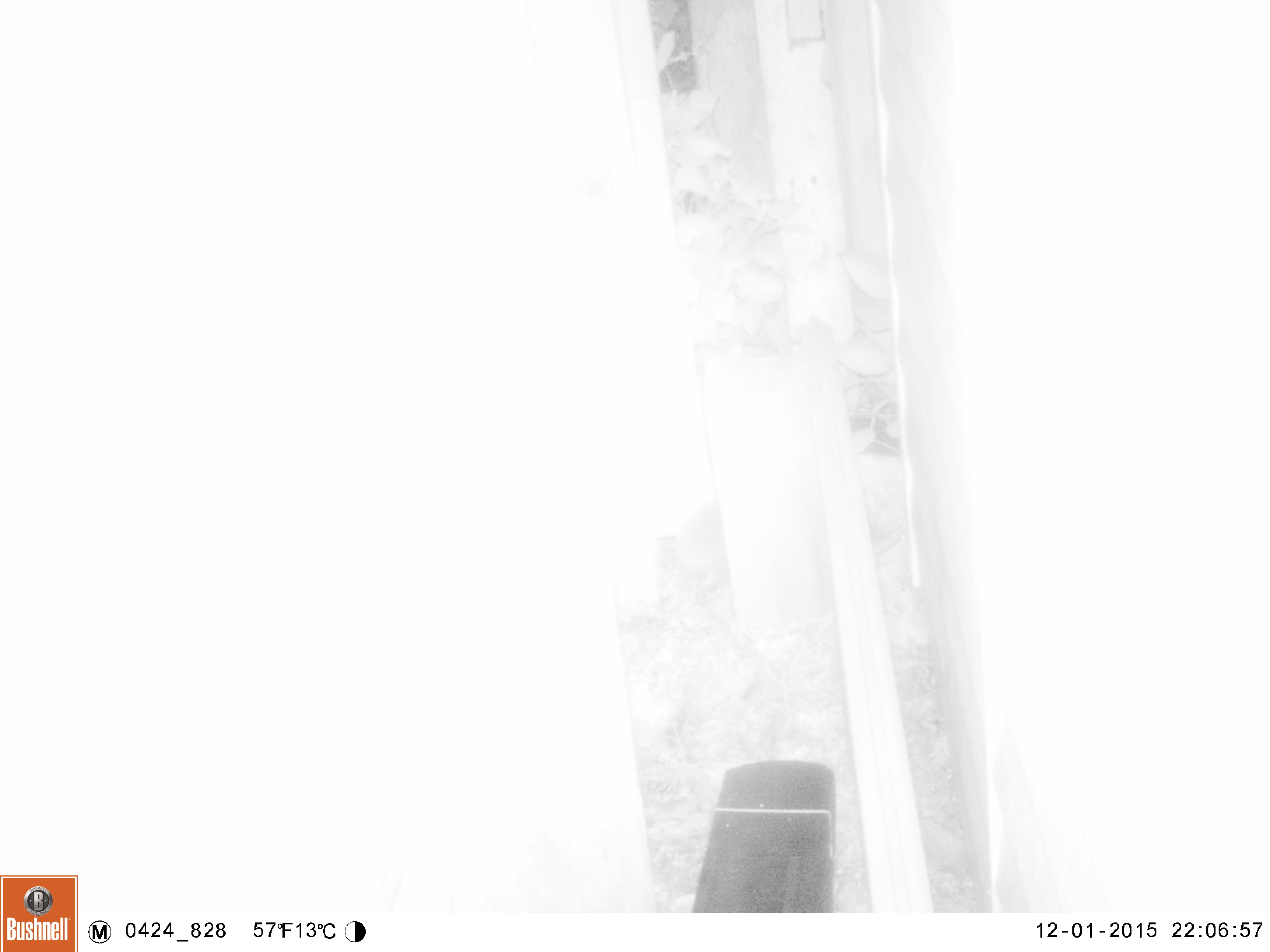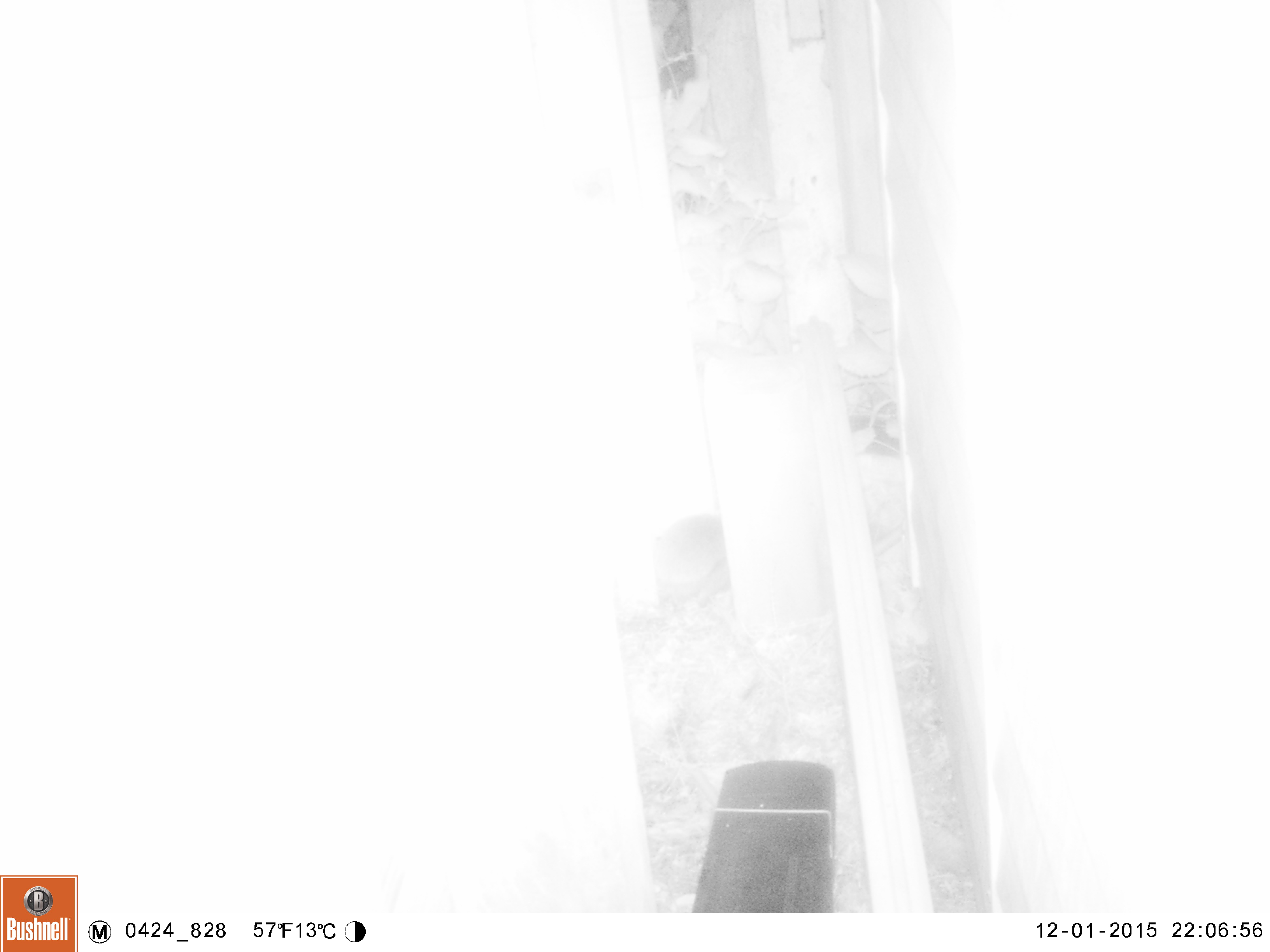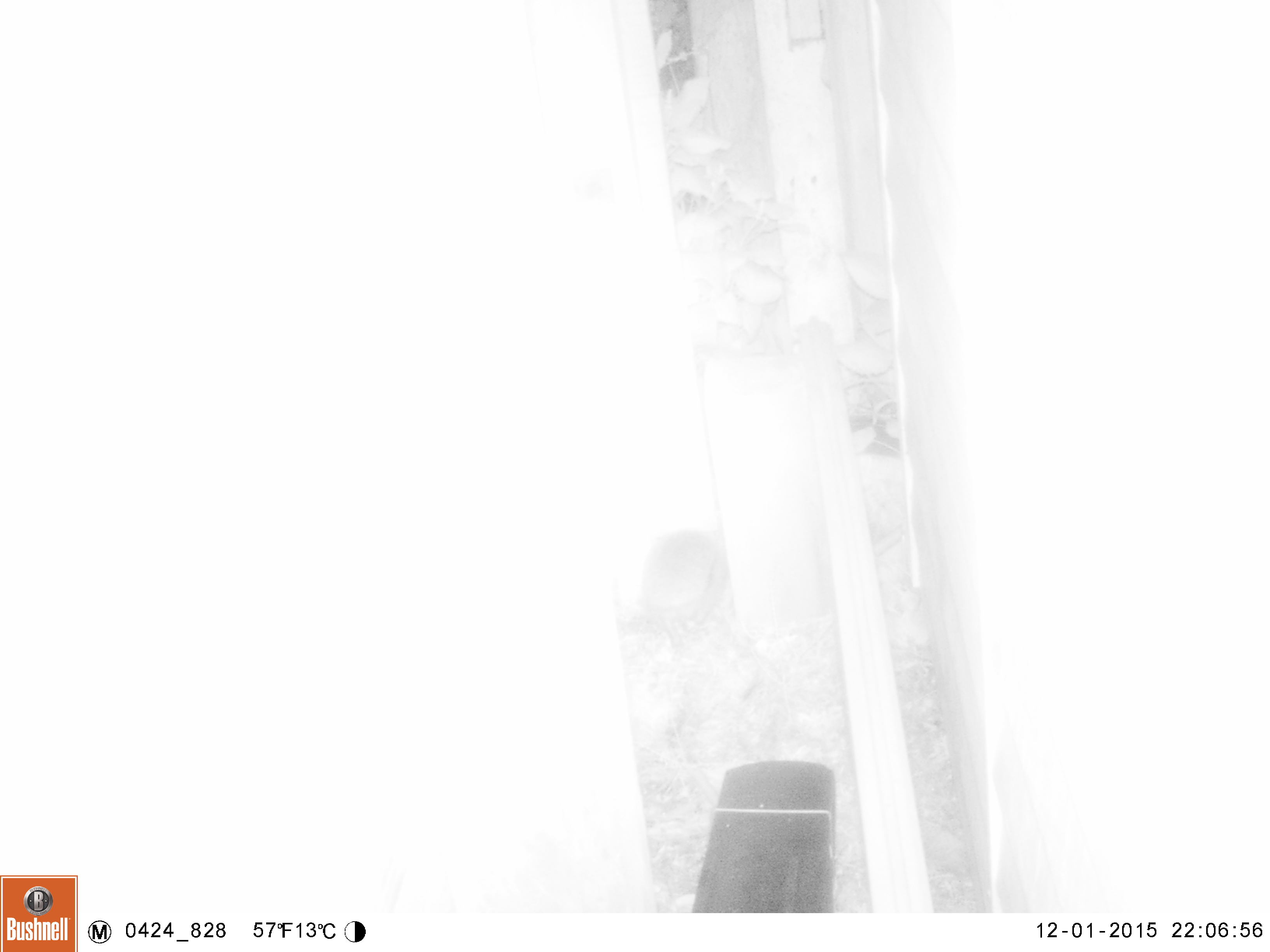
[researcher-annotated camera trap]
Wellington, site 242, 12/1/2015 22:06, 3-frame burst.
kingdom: Animalia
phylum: Chordata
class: Mammalia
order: Eulipotyphla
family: Erinaceidae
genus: Erinaceus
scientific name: Erinaceus europaeus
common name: hedgehog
Hedgehog (Erinaceus europaeus).